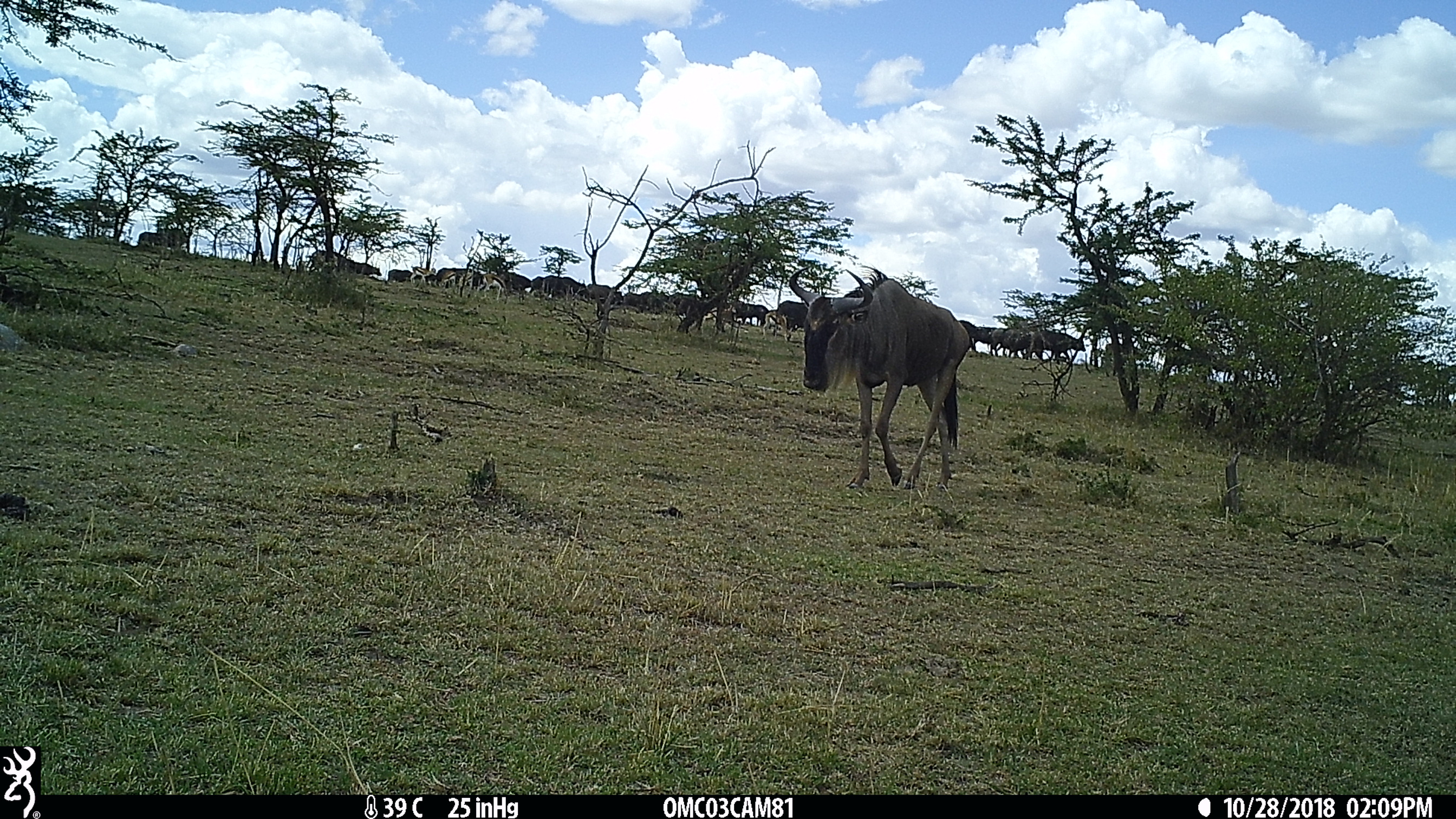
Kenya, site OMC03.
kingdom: Animalia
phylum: Chordata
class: Mammalia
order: Artiodactyla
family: Bovidae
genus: Syncerus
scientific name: Syncerus caffer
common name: buffalo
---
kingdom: Animalia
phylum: Chordata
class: Mammalia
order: Artiodactyla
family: Bovidae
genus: Connochaetes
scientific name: Connochaetes taurinus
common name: blue wildebeest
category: wildebeest